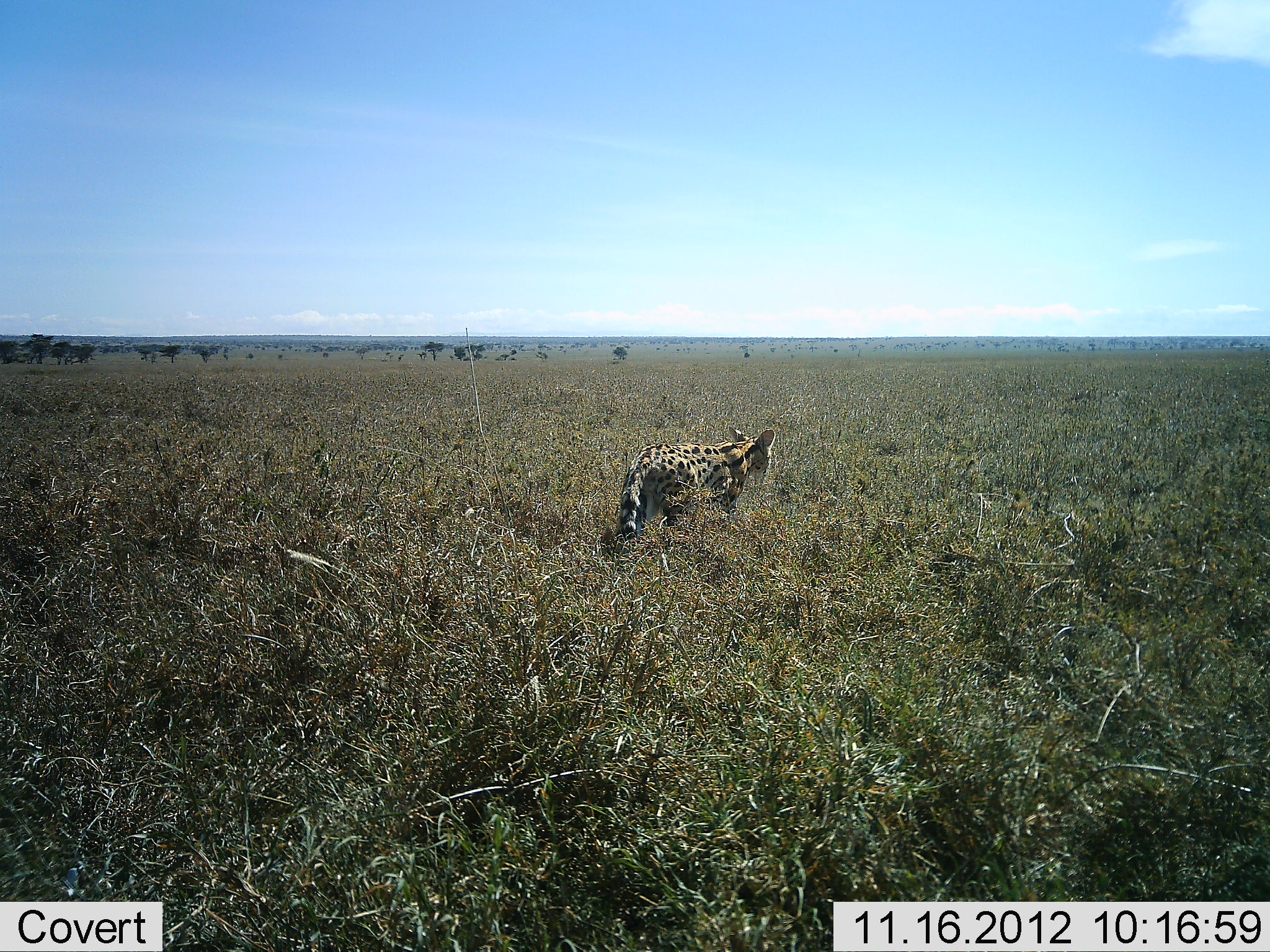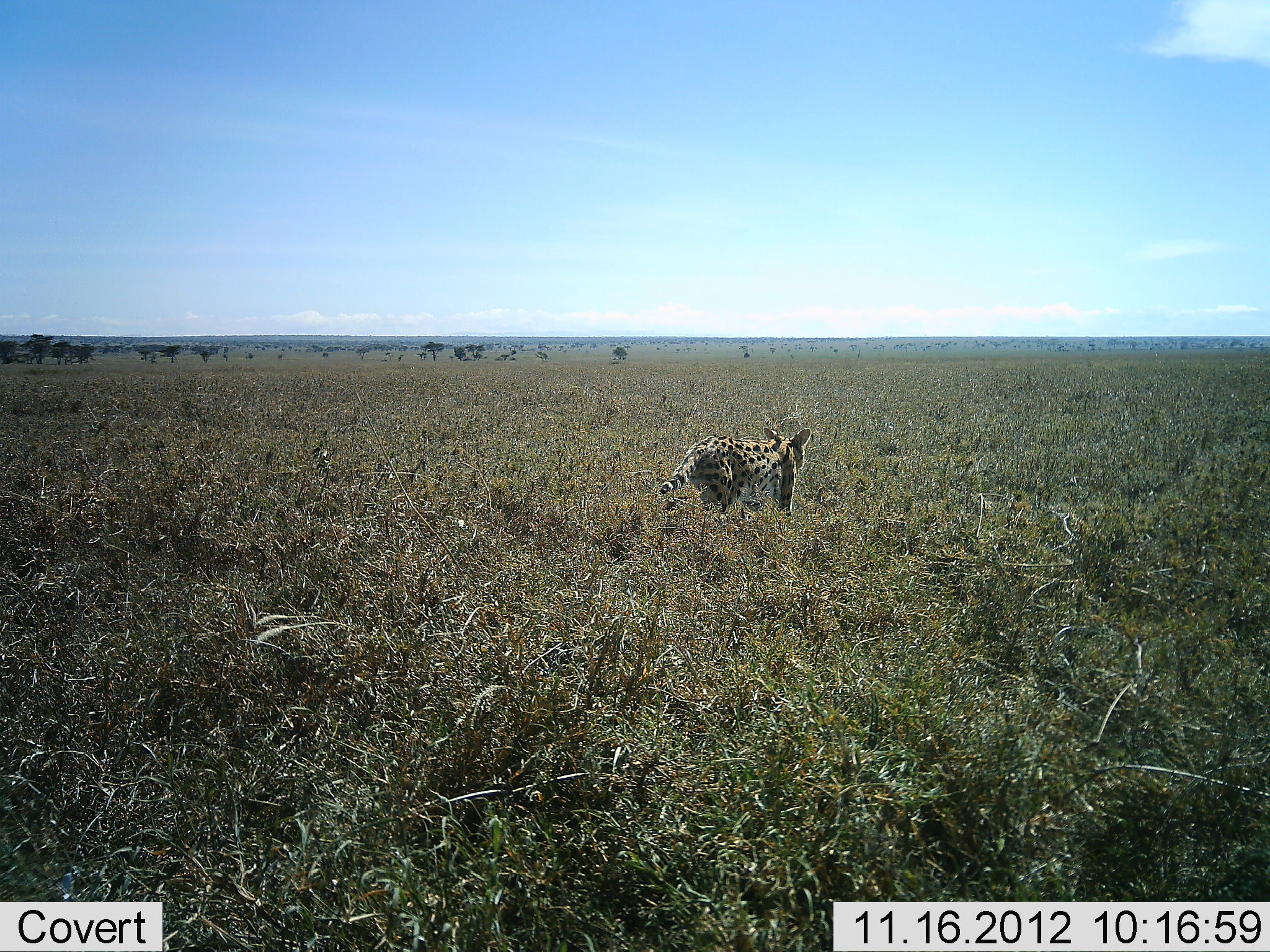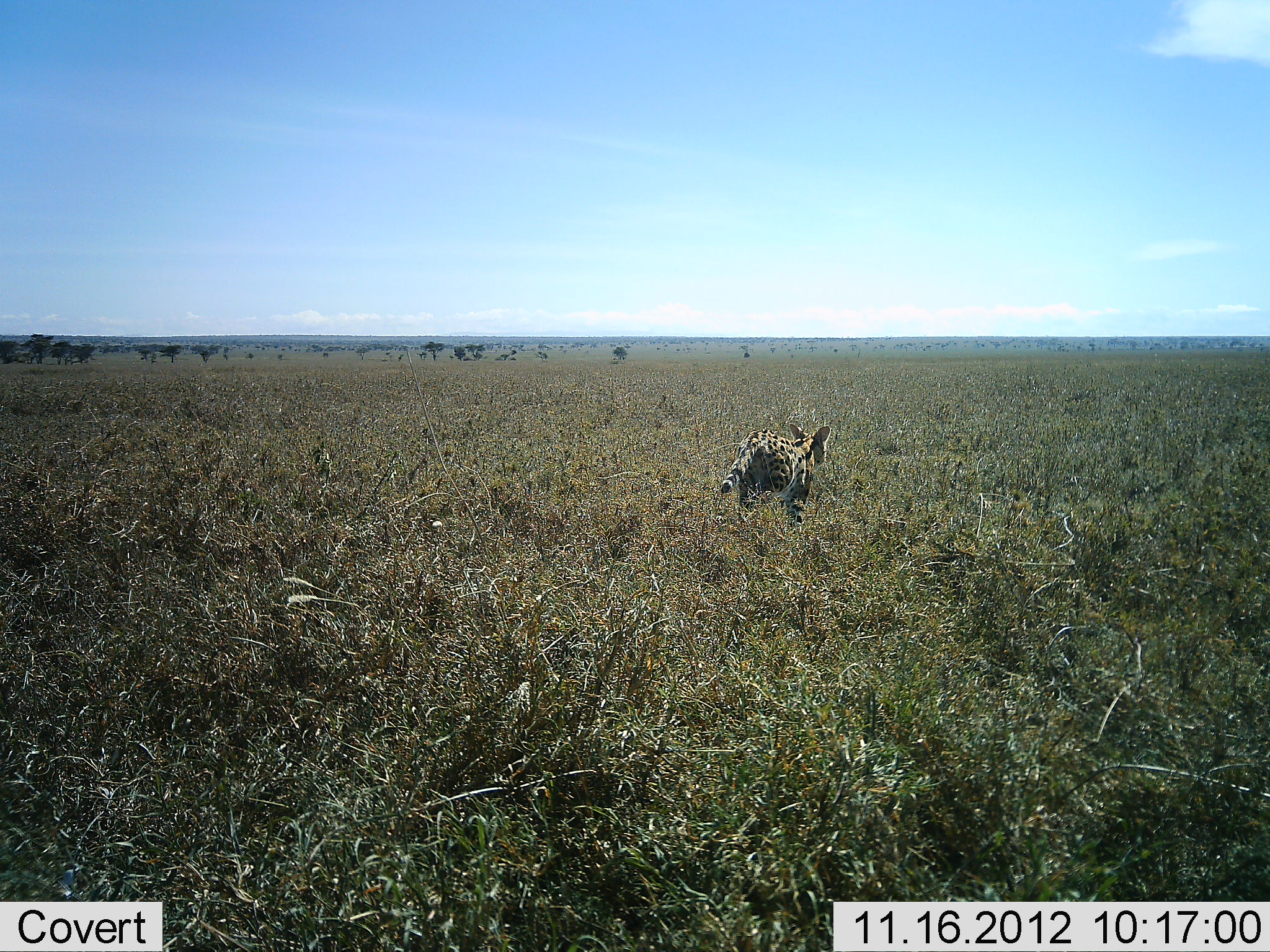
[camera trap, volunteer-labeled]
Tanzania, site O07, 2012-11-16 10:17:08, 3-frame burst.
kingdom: Animalia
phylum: Chordata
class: Mammalia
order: Carnivora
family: Felidae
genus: Leptailurus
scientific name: Leptailurus serval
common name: serval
Serval (Leptailurus serval), count 1. Behavior (volunteer vote fractions): standing 0%, resting 0%, moving 100%, interacting 0%. Young present (vote fraction): 0%. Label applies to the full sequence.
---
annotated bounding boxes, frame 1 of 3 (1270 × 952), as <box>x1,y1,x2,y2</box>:
animal: <box>615,425,777,549</box>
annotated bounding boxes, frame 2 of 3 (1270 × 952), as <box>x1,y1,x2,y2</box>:
animal: <box>659,428,811,519</box>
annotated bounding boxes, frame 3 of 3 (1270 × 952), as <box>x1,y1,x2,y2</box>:
animal: <box>717,422,832,534</box>